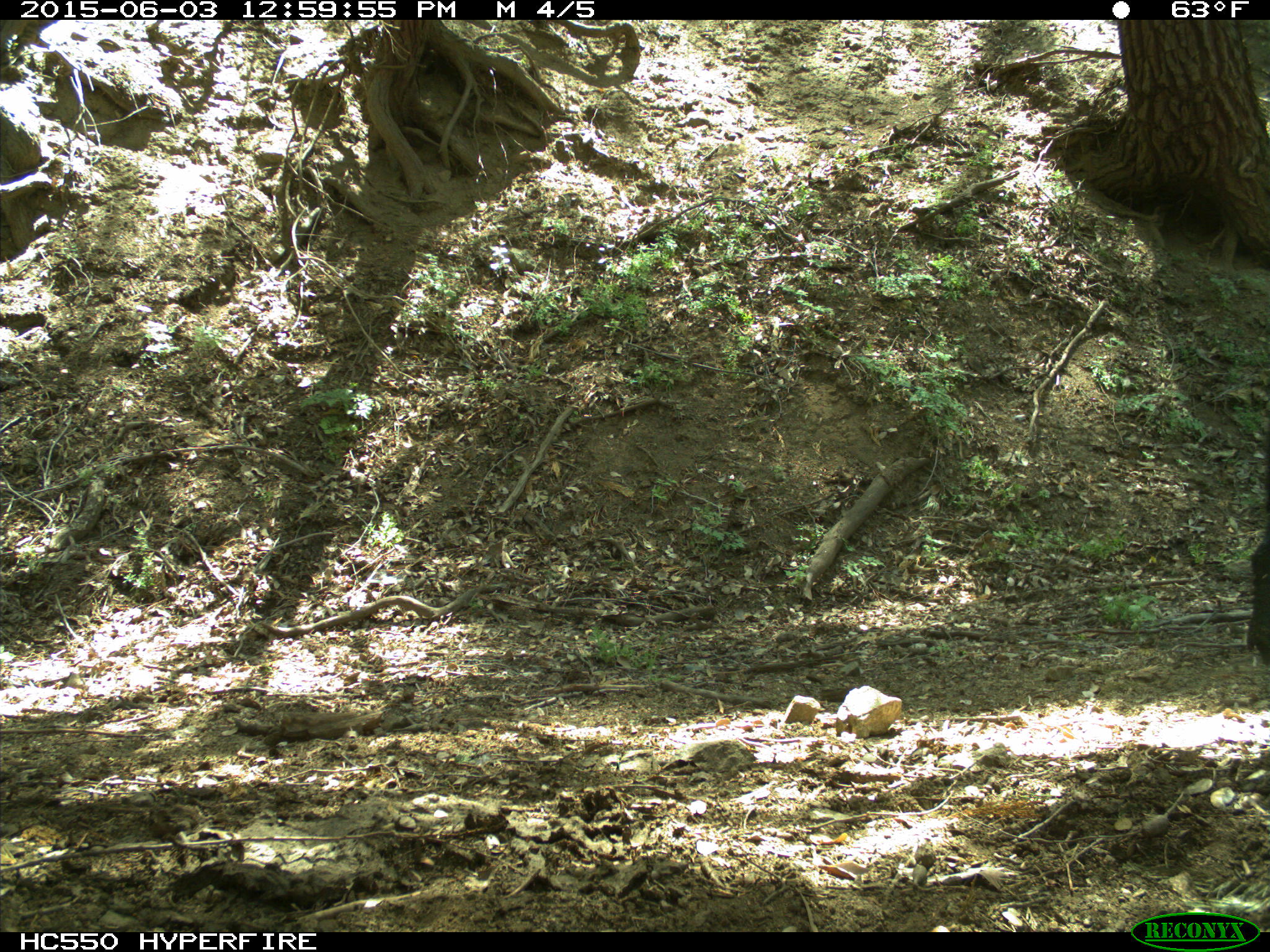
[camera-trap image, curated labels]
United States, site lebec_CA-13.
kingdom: Animalia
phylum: Chordata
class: Mammalia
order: Artiodactyla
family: Suidae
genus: Sus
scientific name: Sus scrofa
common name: wild boar